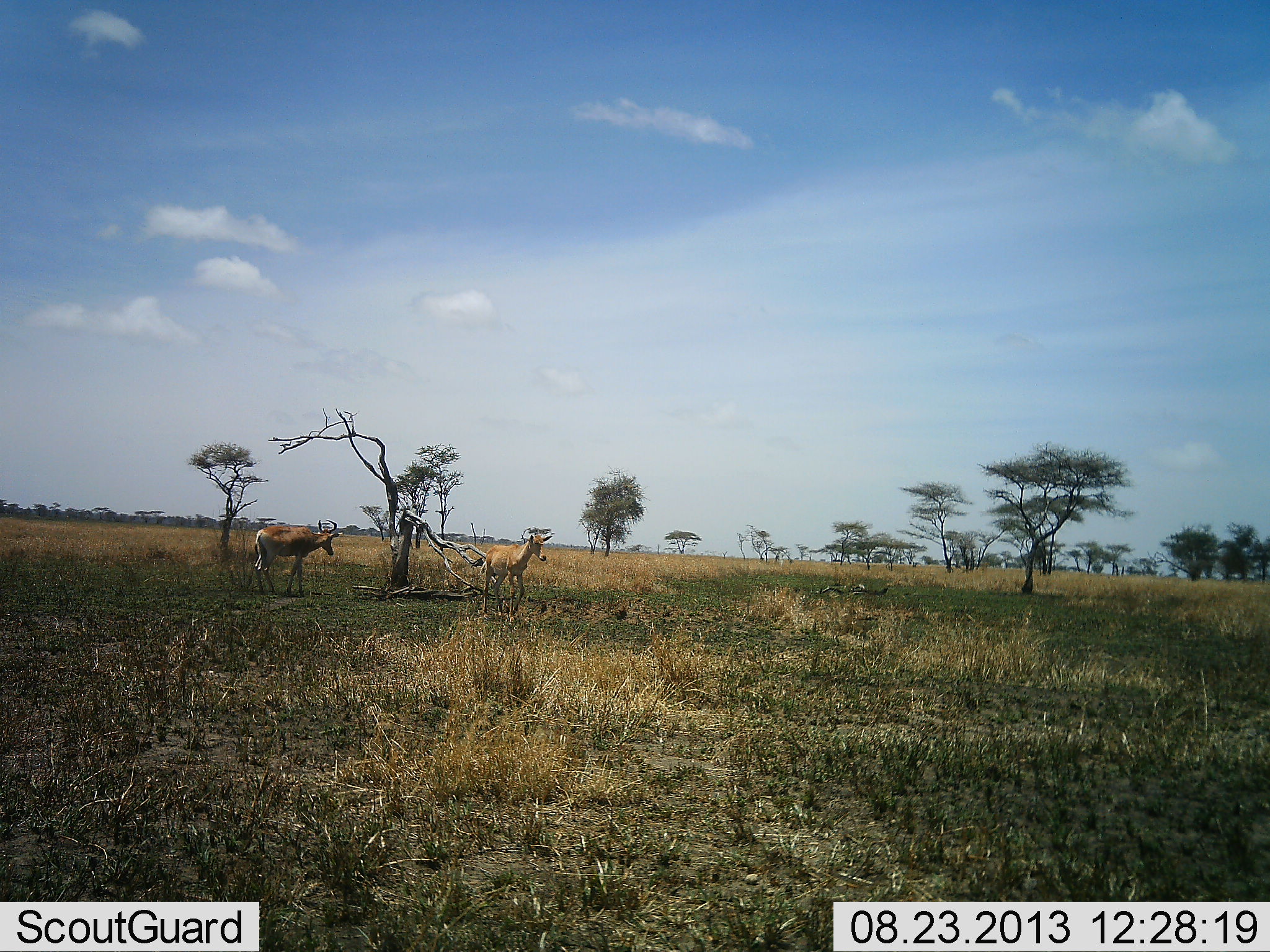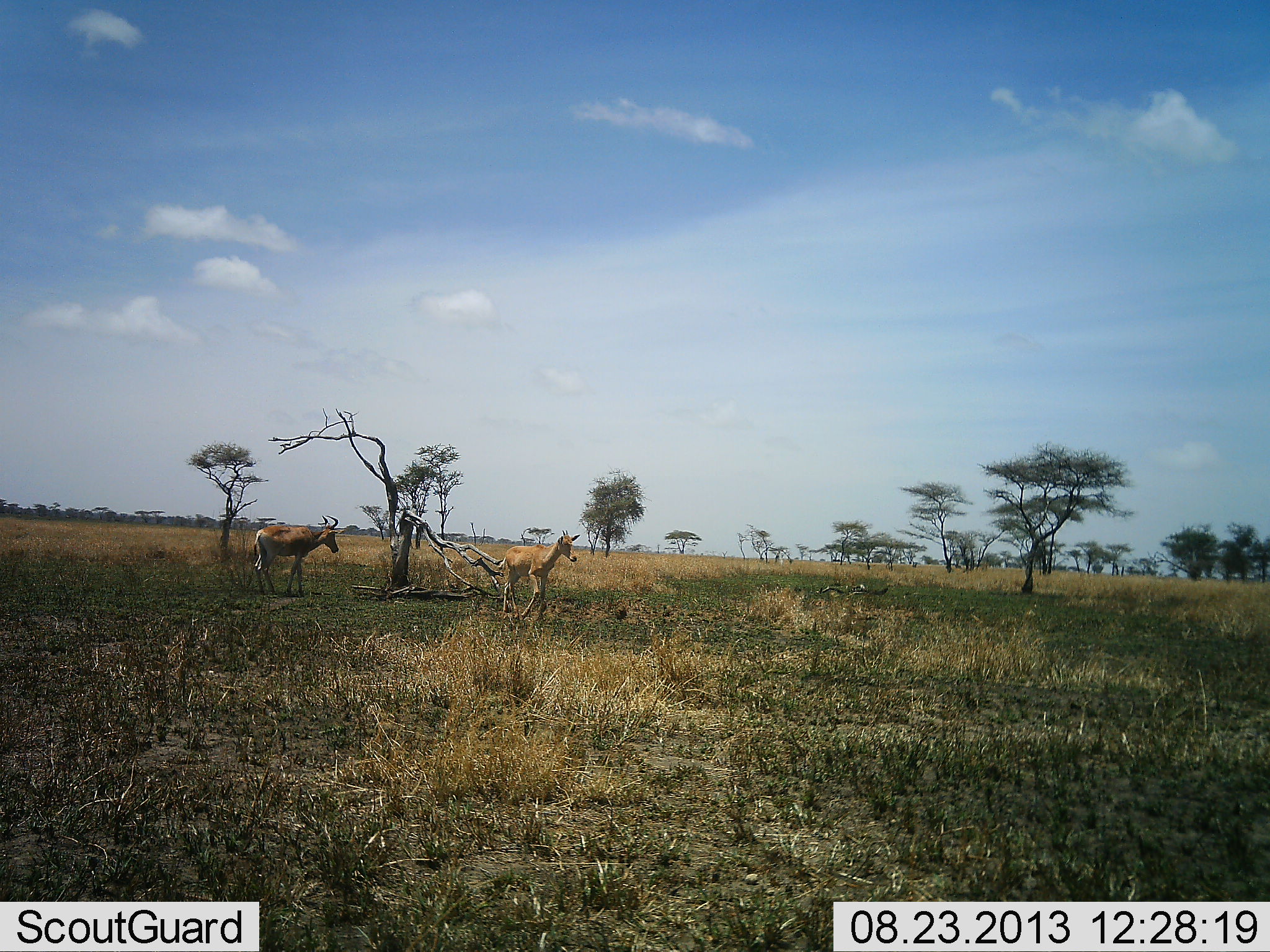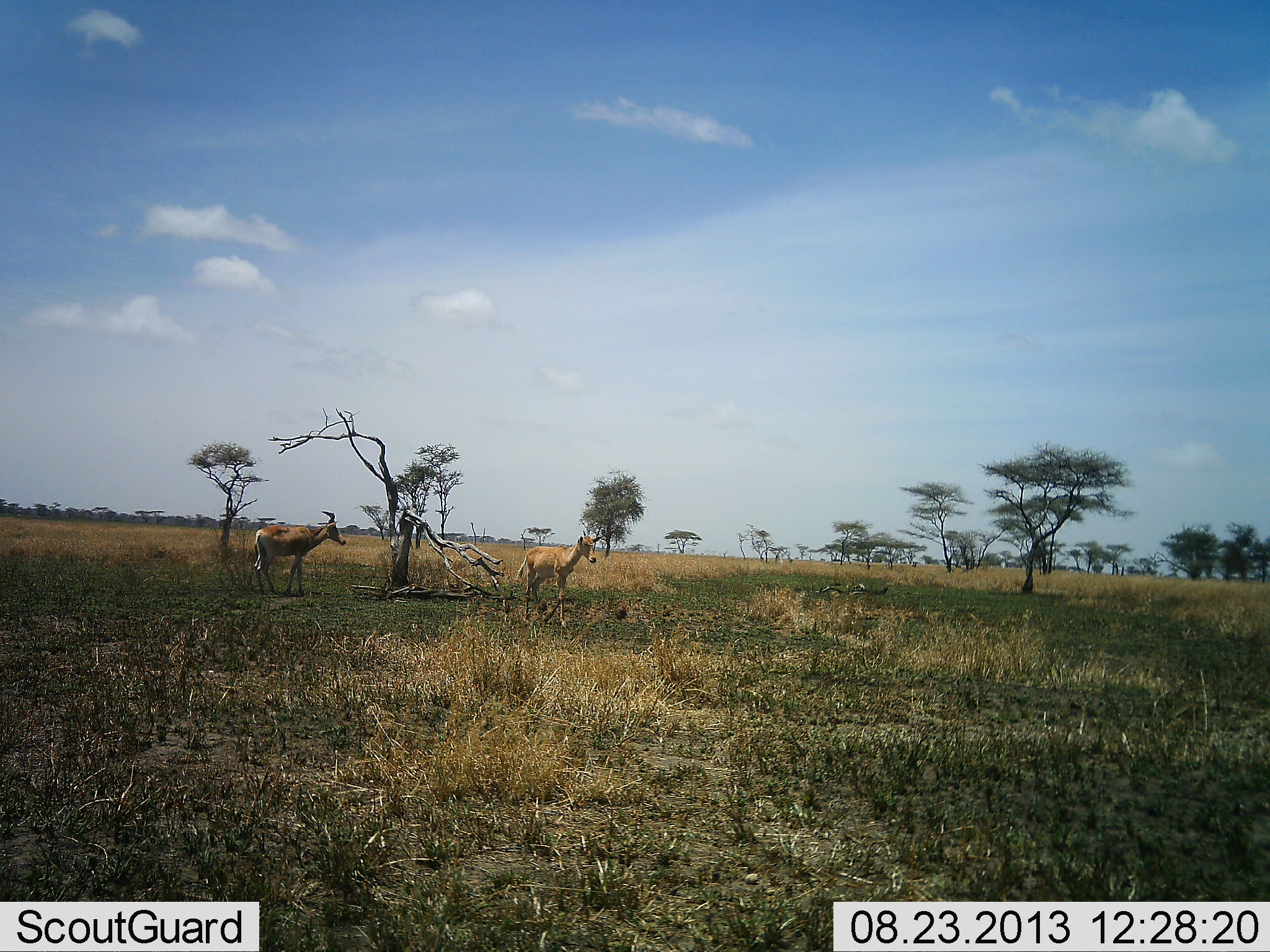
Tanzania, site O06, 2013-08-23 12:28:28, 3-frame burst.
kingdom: Animalia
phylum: Chordata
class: Mammalia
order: Artiodactyla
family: Bovidae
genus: Alcelaphus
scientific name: Alcelaphus buselaphus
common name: hartebeest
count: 2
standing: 71%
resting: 0%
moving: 71%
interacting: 0%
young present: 50%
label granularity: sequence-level